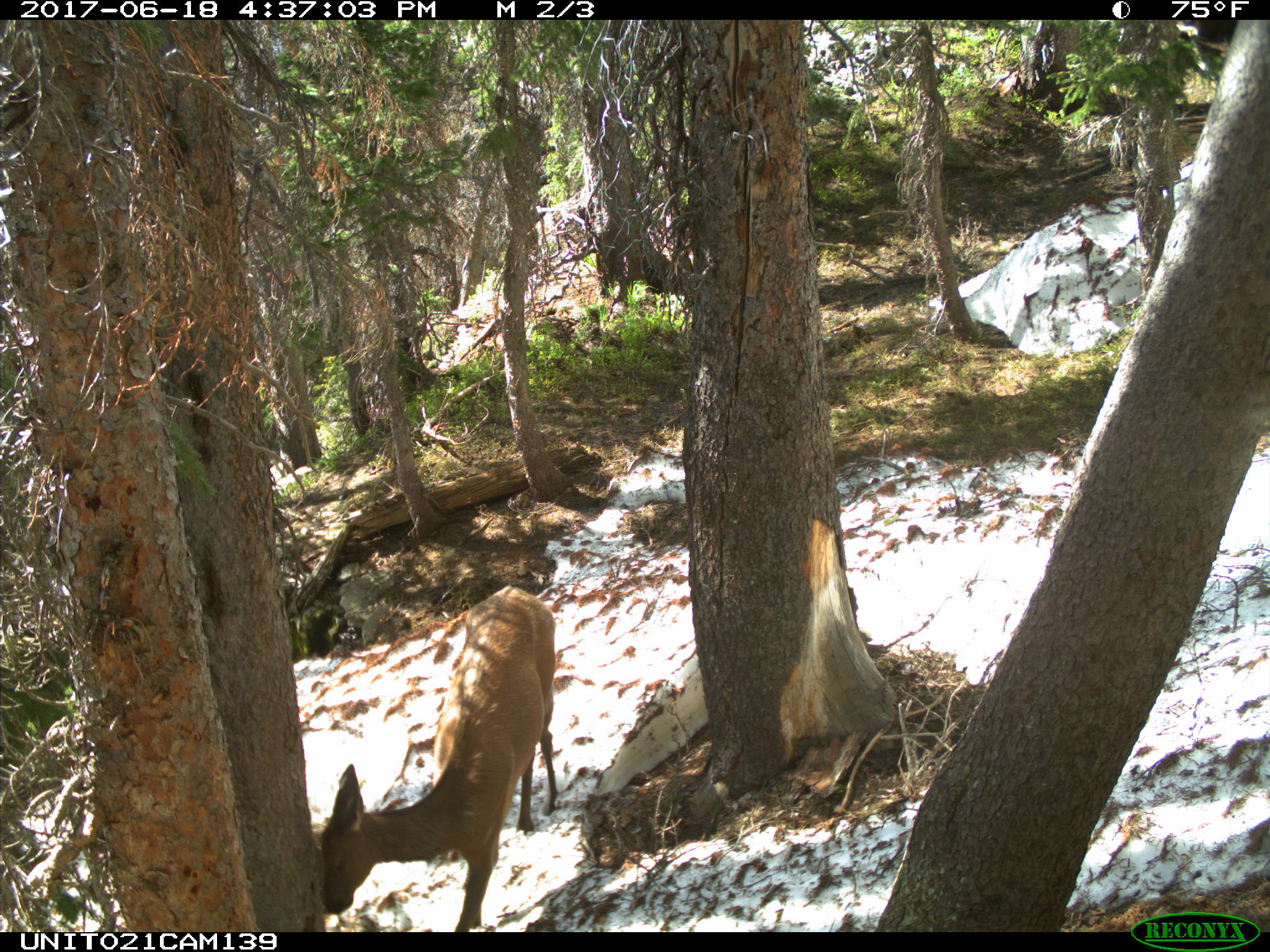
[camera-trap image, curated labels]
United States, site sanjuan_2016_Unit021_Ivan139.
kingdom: Animalia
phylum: Chordata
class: Mammalia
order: Artiodactyla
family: Cervidae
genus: Cervus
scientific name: Cervus elaphus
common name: red deer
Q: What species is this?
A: Cervus elaphus (red deer).